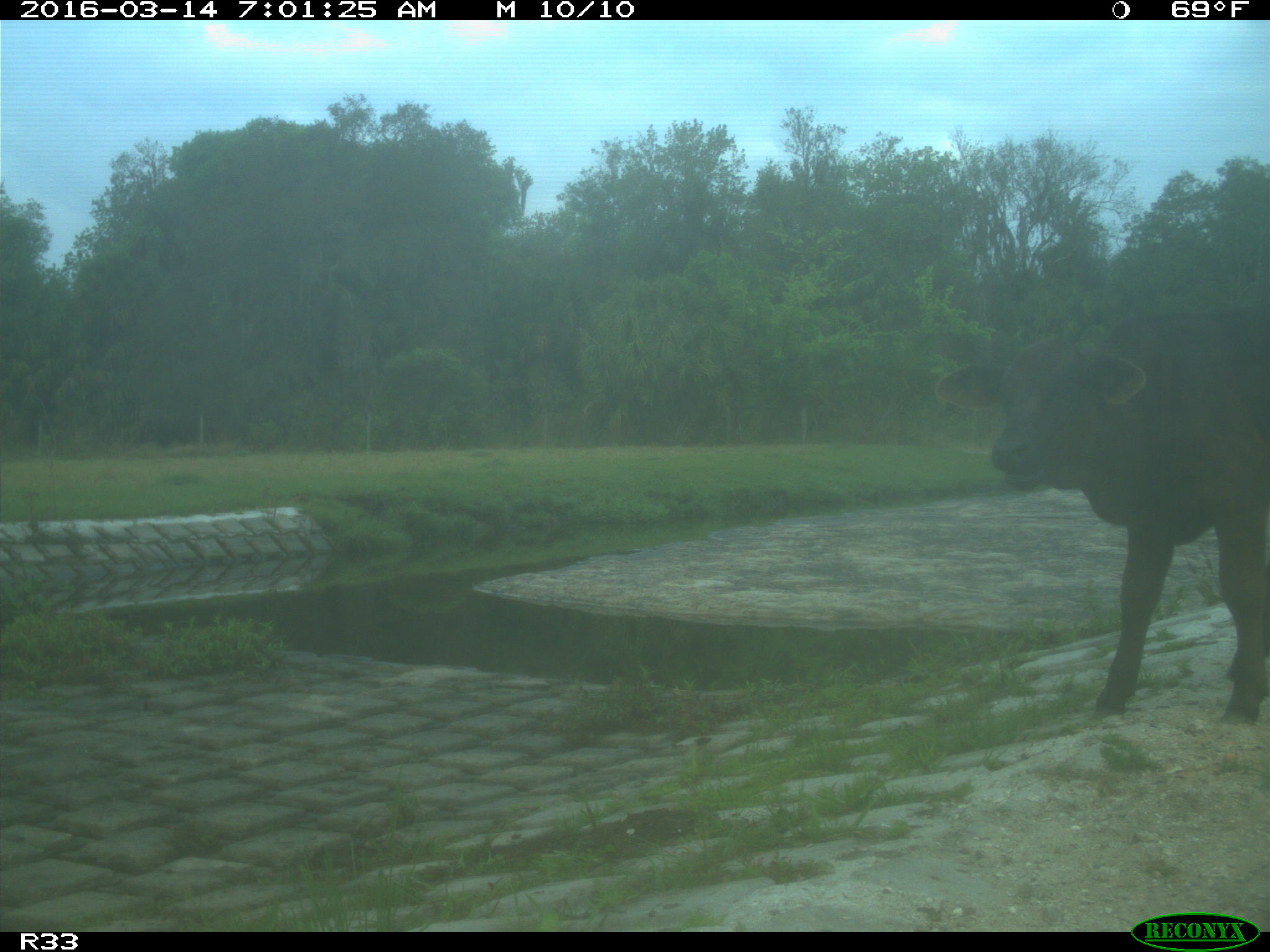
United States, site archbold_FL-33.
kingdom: Animalia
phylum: Chordata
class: Mammalia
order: Artiodactyla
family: Bovidae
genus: Bos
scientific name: Bos taurus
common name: domestic cow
Bos taurus (domestic cow).